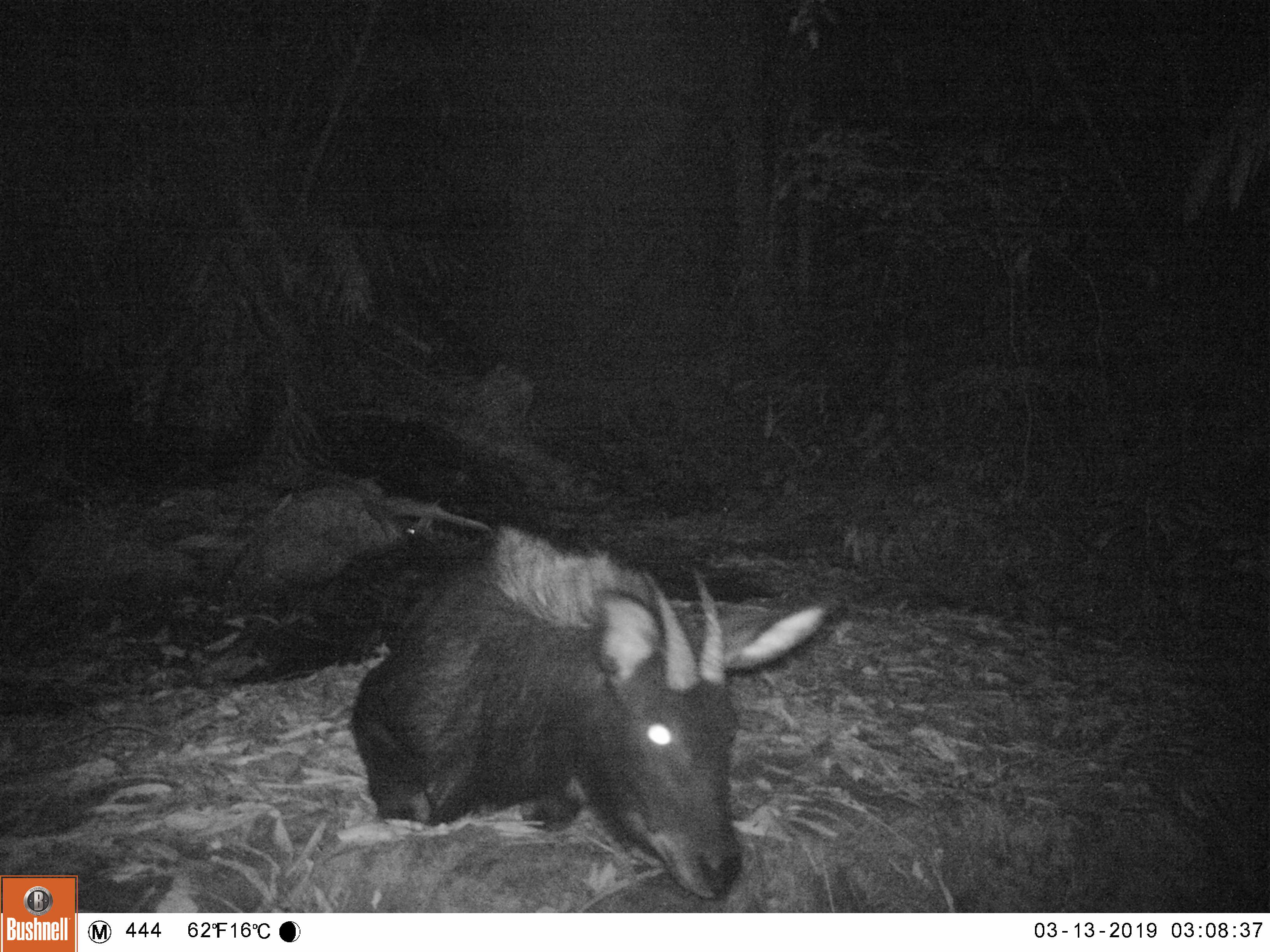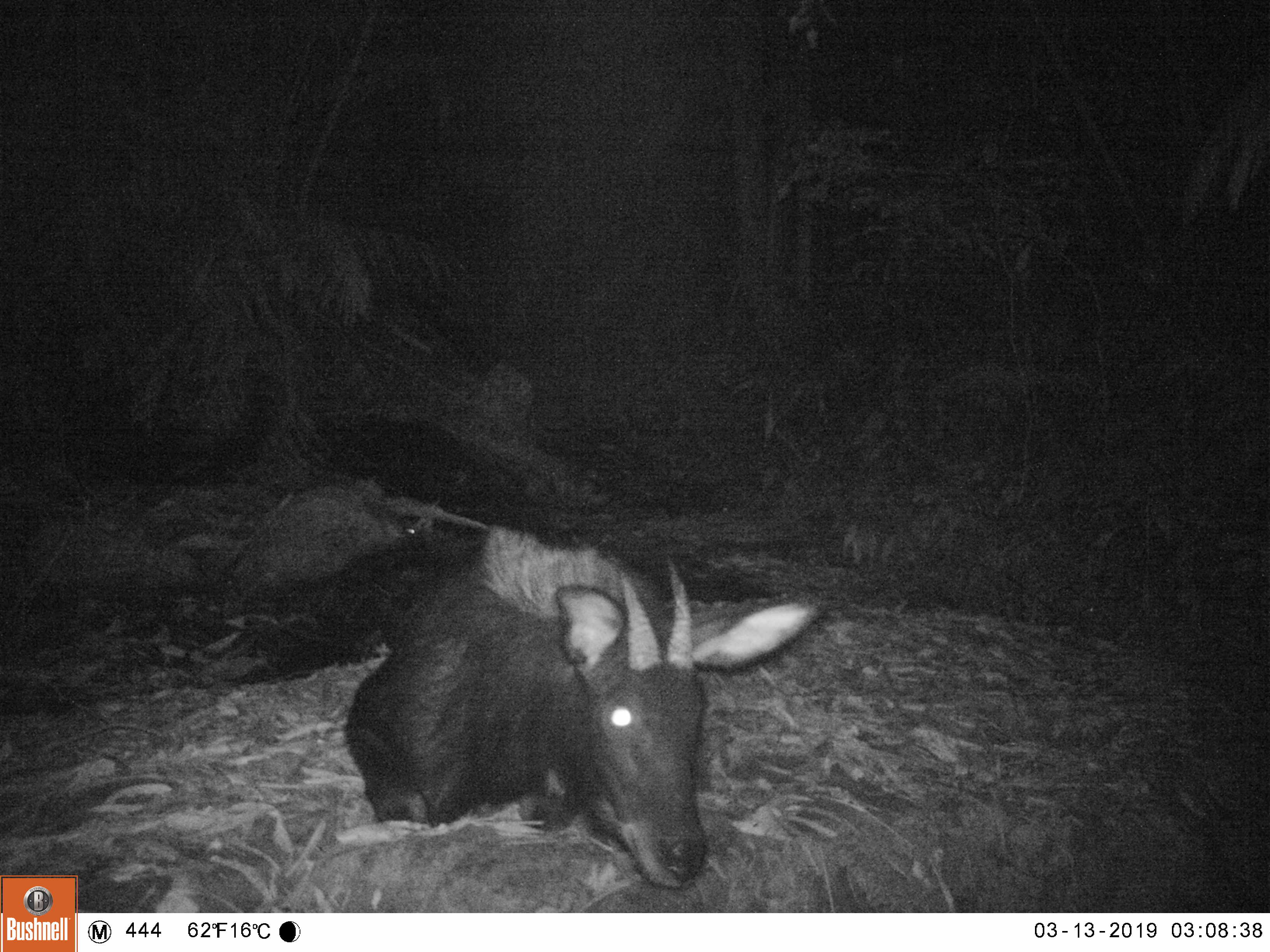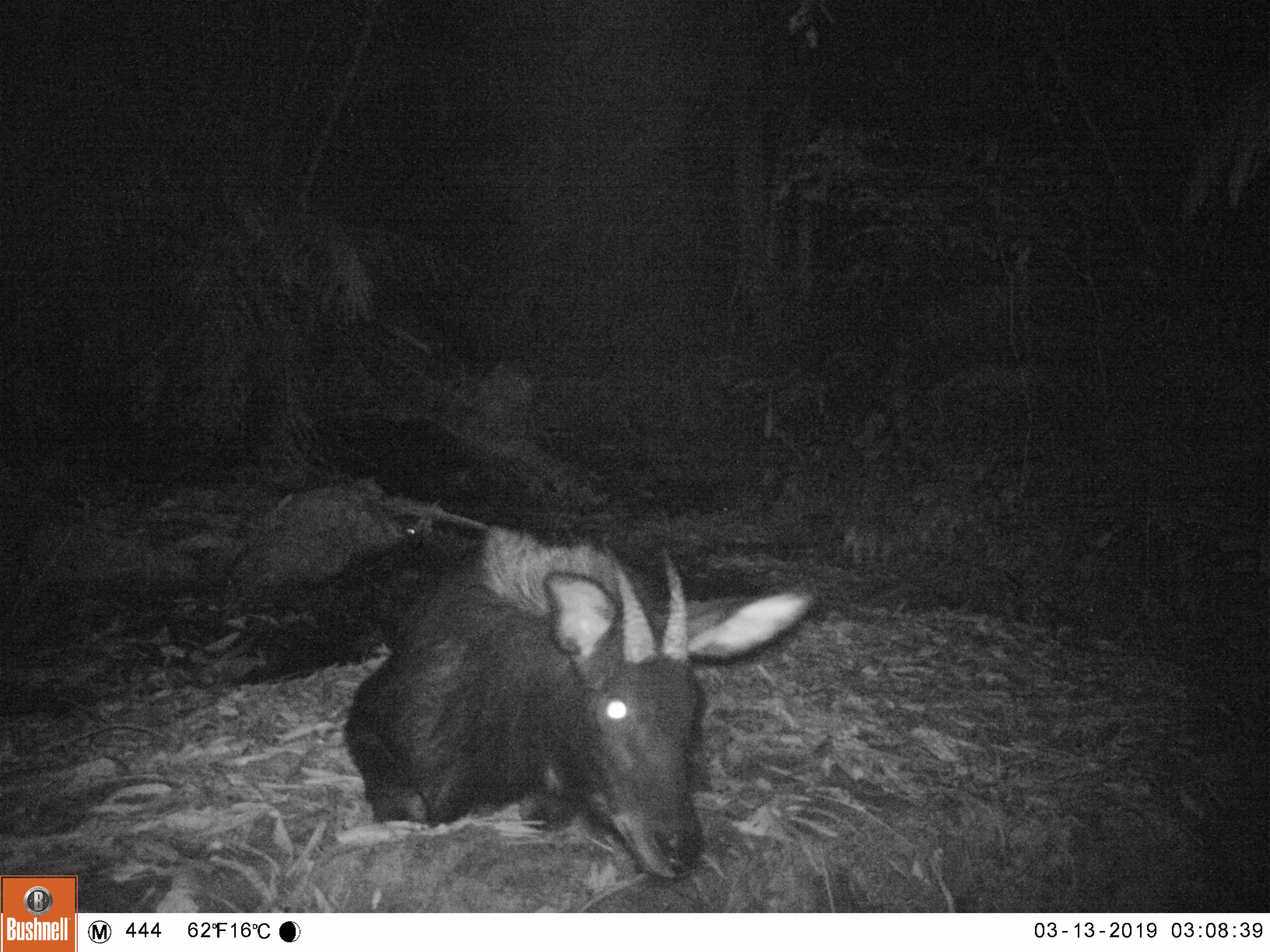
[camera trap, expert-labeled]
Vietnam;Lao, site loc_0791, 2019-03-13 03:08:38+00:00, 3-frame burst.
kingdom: Animalia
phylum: Chordata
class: Mammalia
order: Artiodactyla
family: Bovidae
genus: Capricornis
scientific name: Capricornis sumatraensis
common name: chinese serow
Chinese serow (Capricornis sumatraensis). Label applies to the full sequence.